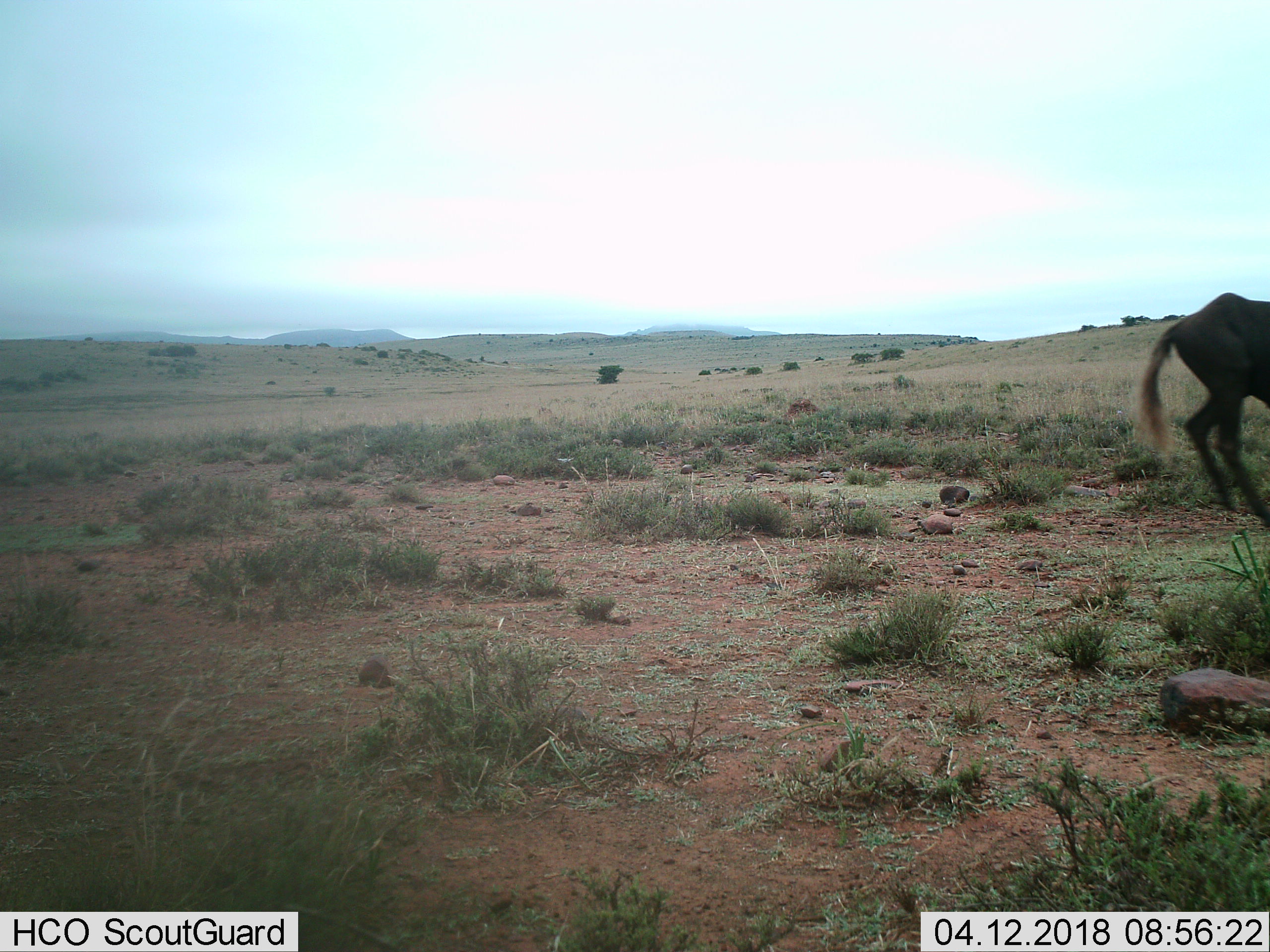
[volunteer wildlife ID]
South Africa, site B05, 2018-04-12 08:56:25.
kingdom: Animalia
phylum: Chordata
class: Mammalia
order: Artiodactyla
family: Bovidae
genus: Connochaetes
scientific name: Connochaetes gnou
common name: black wildebeest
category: wildebeestblack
Wildebeestblack (black wildebeest) (Connochaetes gnou), count 1. Behavior (volunteer vote fractions): standing 25%, resting 0%, moving 75%, interacting 0%. Young present (vote fraction): 0%. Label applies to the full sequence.